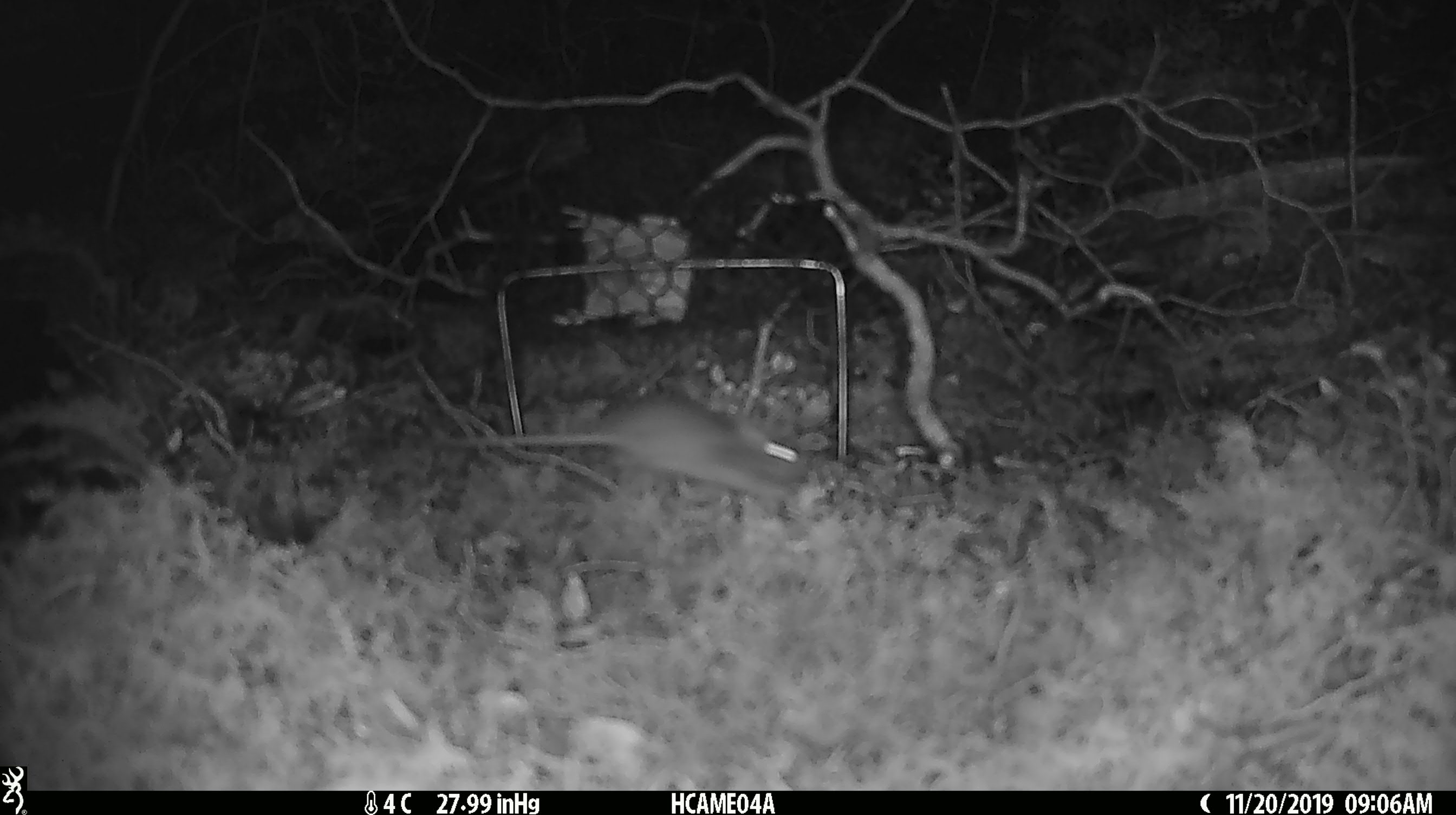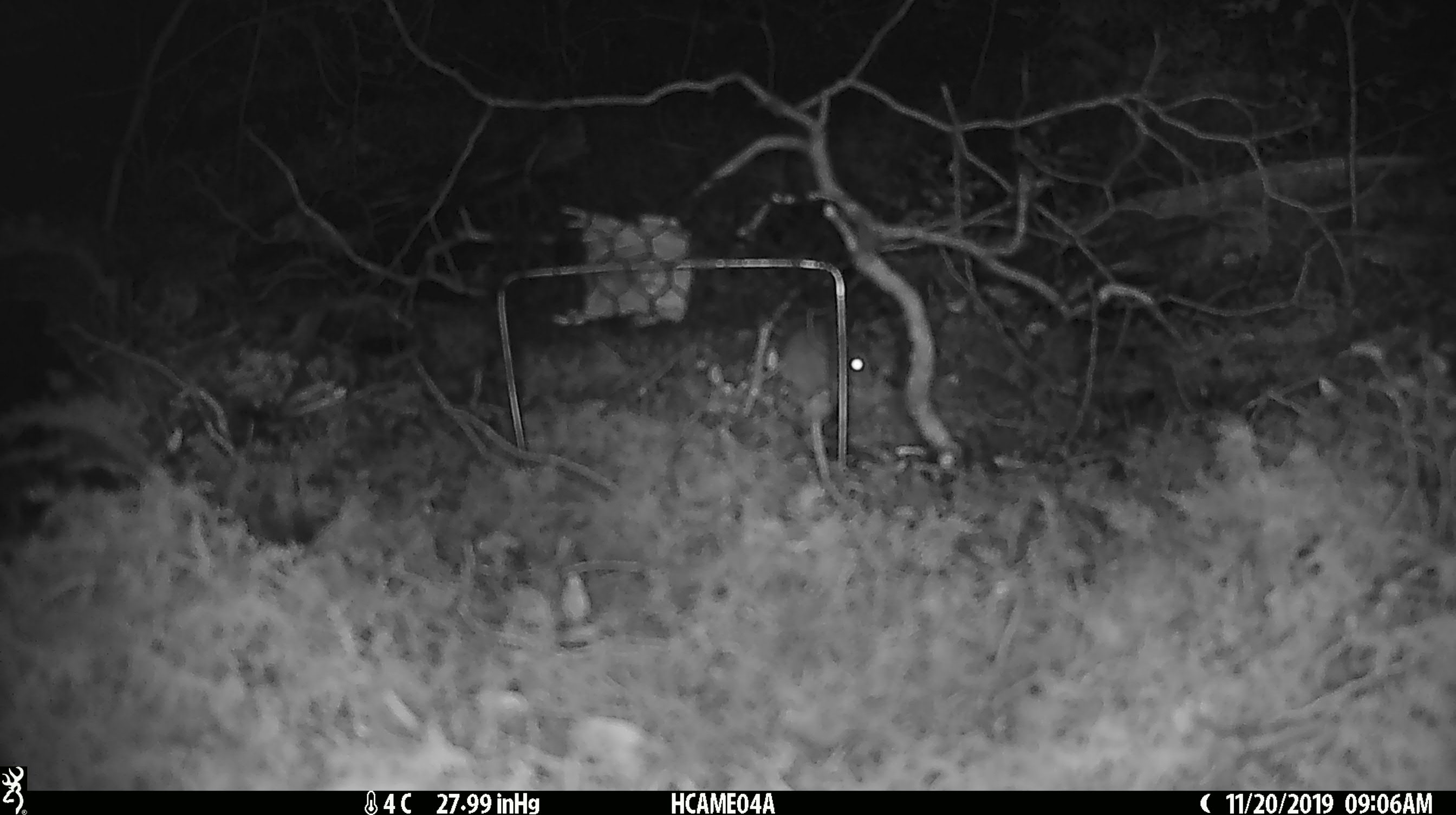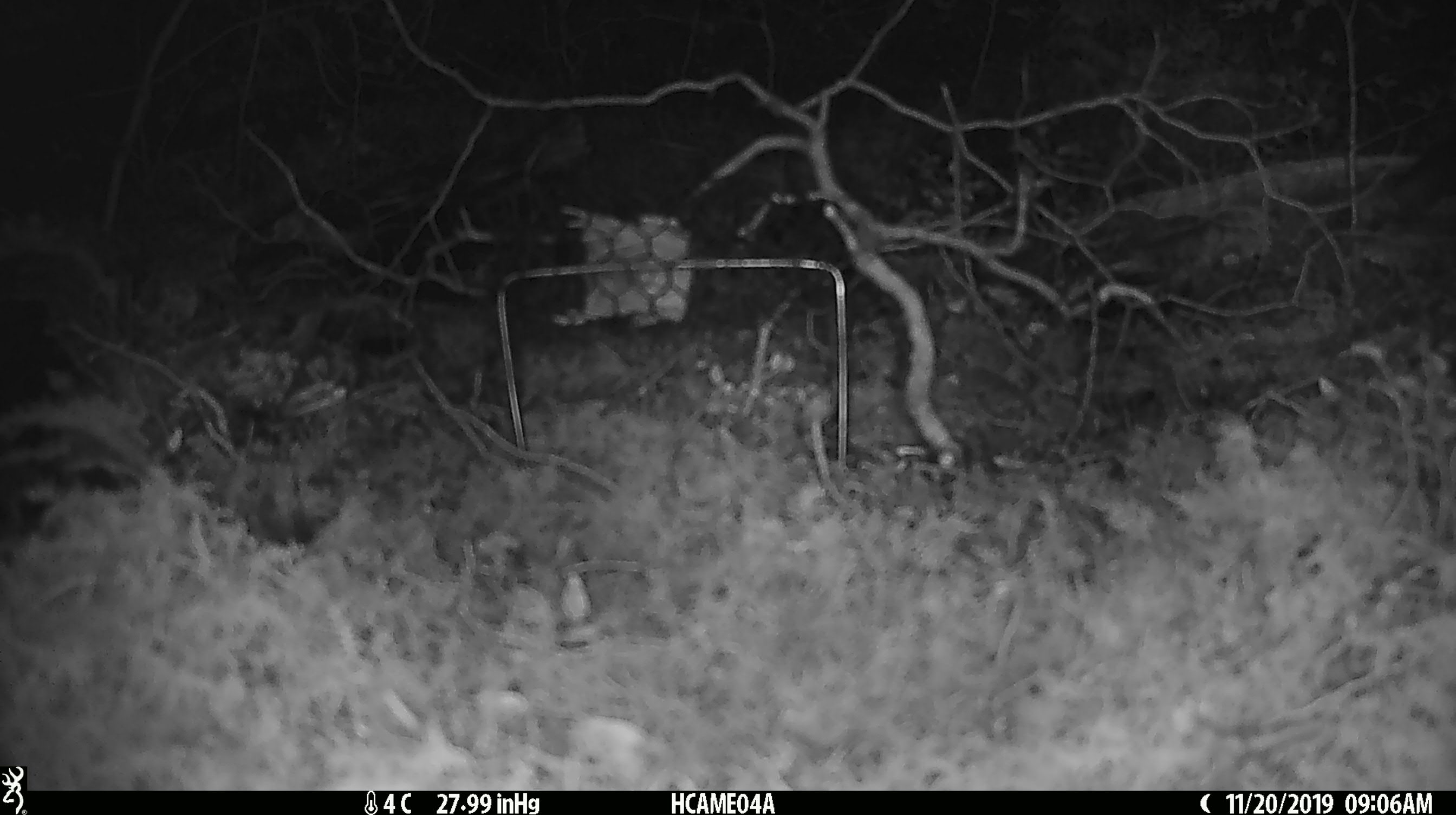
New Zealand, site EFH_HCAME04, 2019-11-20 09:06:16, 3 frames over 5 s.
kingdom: Animalia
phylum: Chordata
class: Mammalia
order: Rodentia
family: Muridae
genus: Mus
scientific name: Mus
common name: mouse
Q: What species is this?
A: Mouse (Mus).